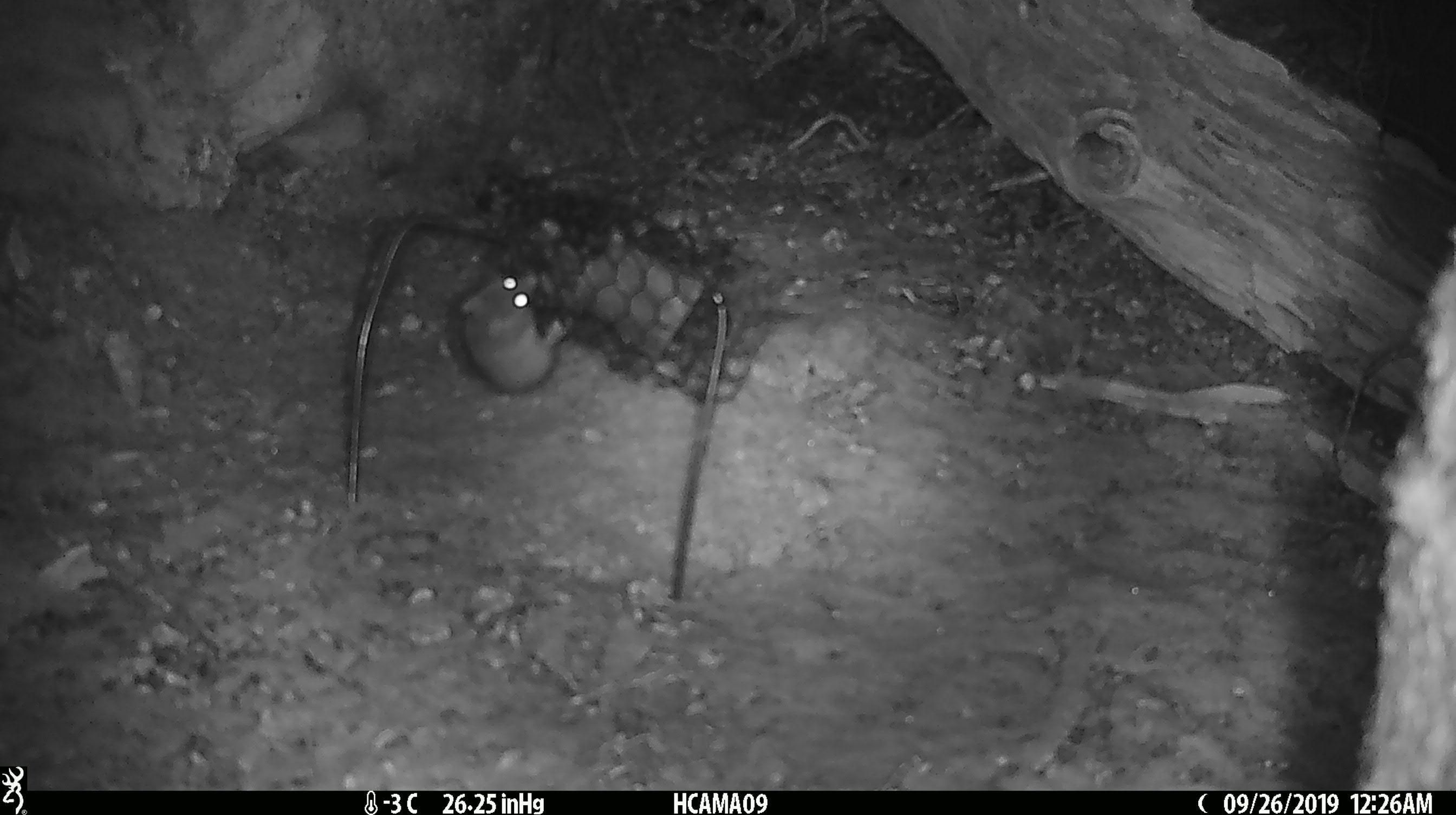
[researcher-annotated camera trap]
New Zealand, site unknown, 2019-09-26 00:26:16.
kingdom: Animalia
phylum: Chordata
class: Mammalia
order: Rodentia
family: Muridae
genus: Mus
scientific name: Mus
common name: mouse